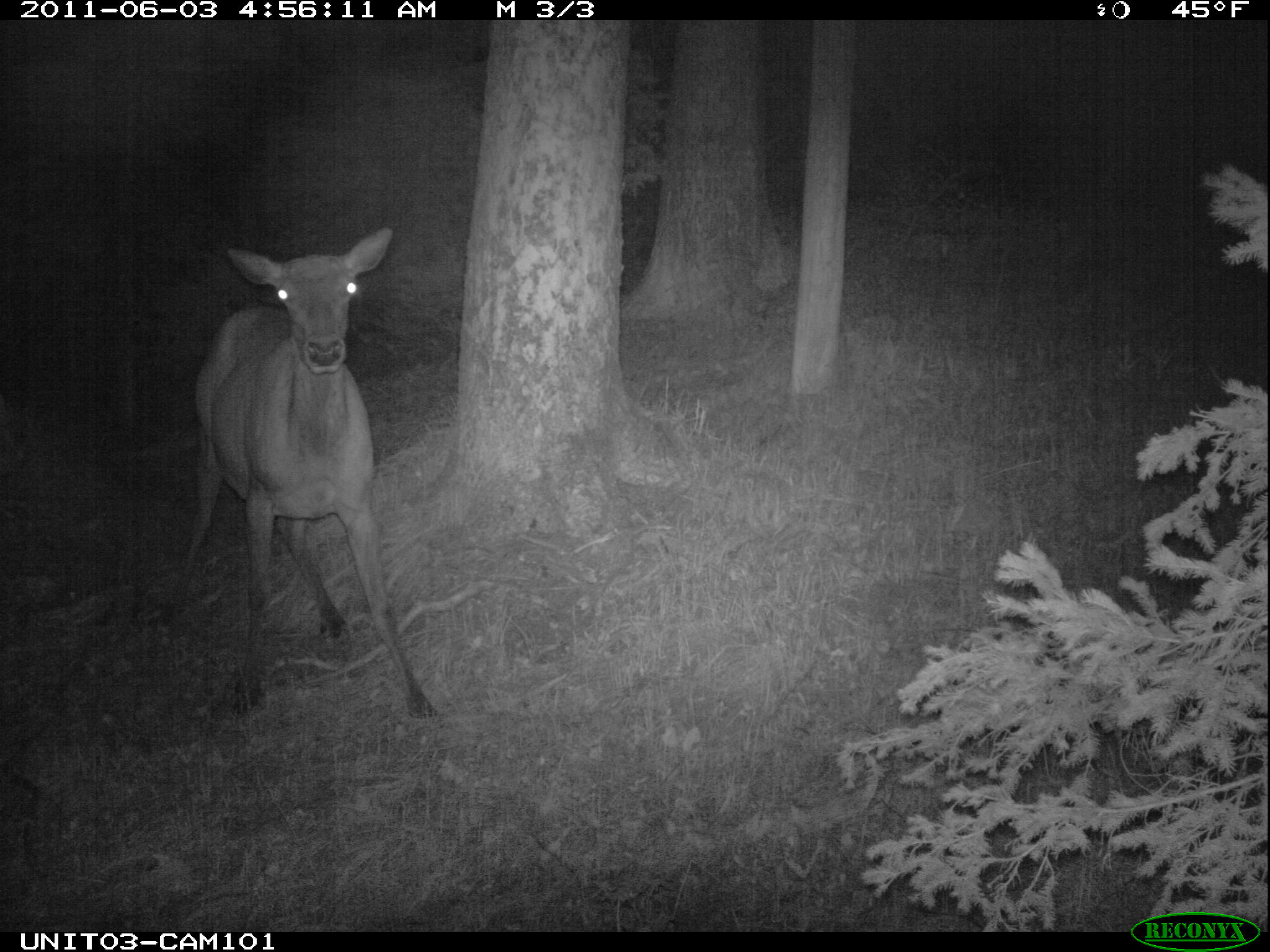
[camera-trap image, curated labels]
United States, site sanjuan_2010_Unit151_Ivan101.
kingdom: Animalia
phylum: Chordata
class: Mammalia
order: Artiodactyla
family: Cervidae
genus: Cervus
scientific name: Cervus elaphus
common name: red deer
Cervus elaphus (red deer).